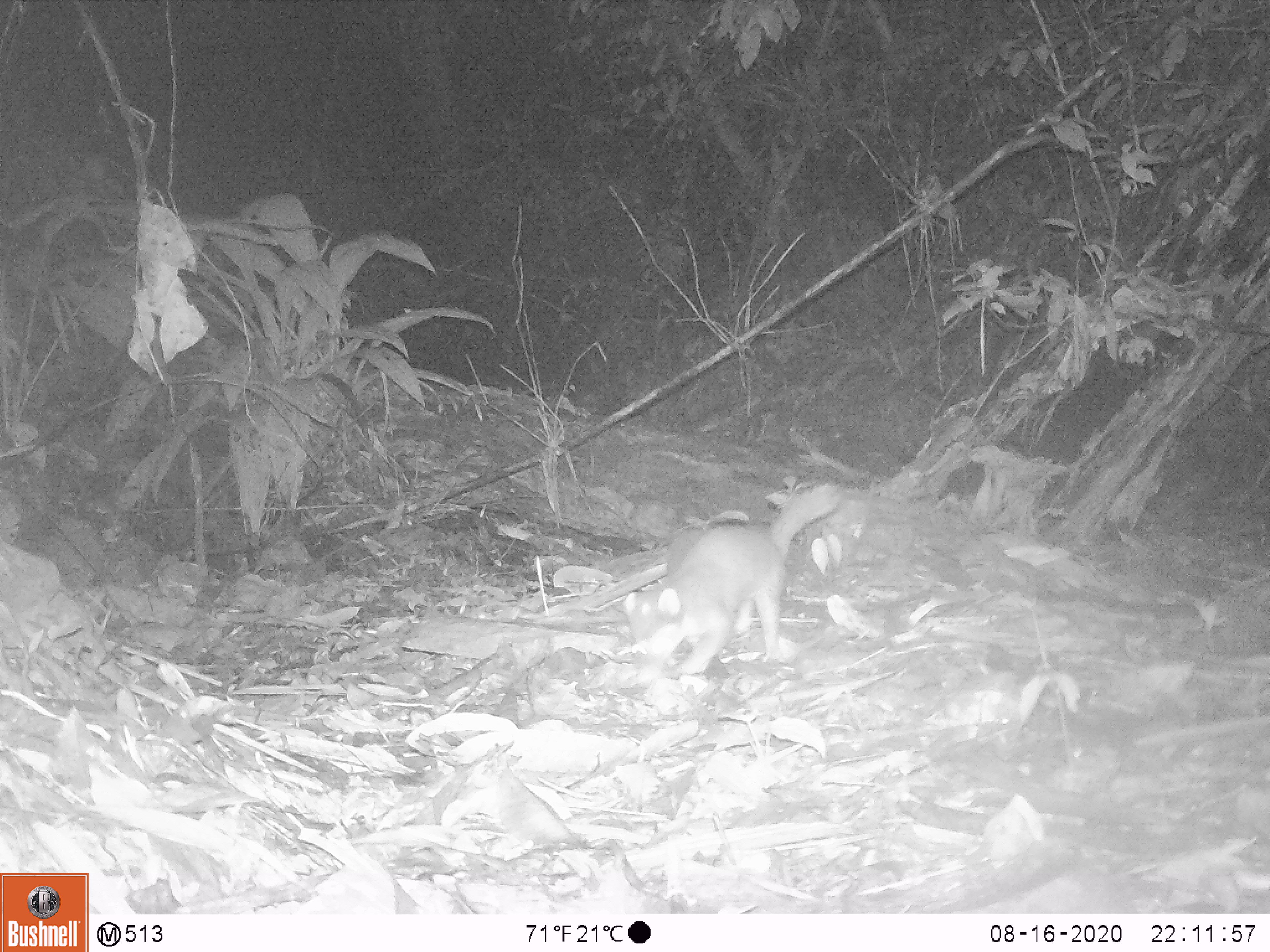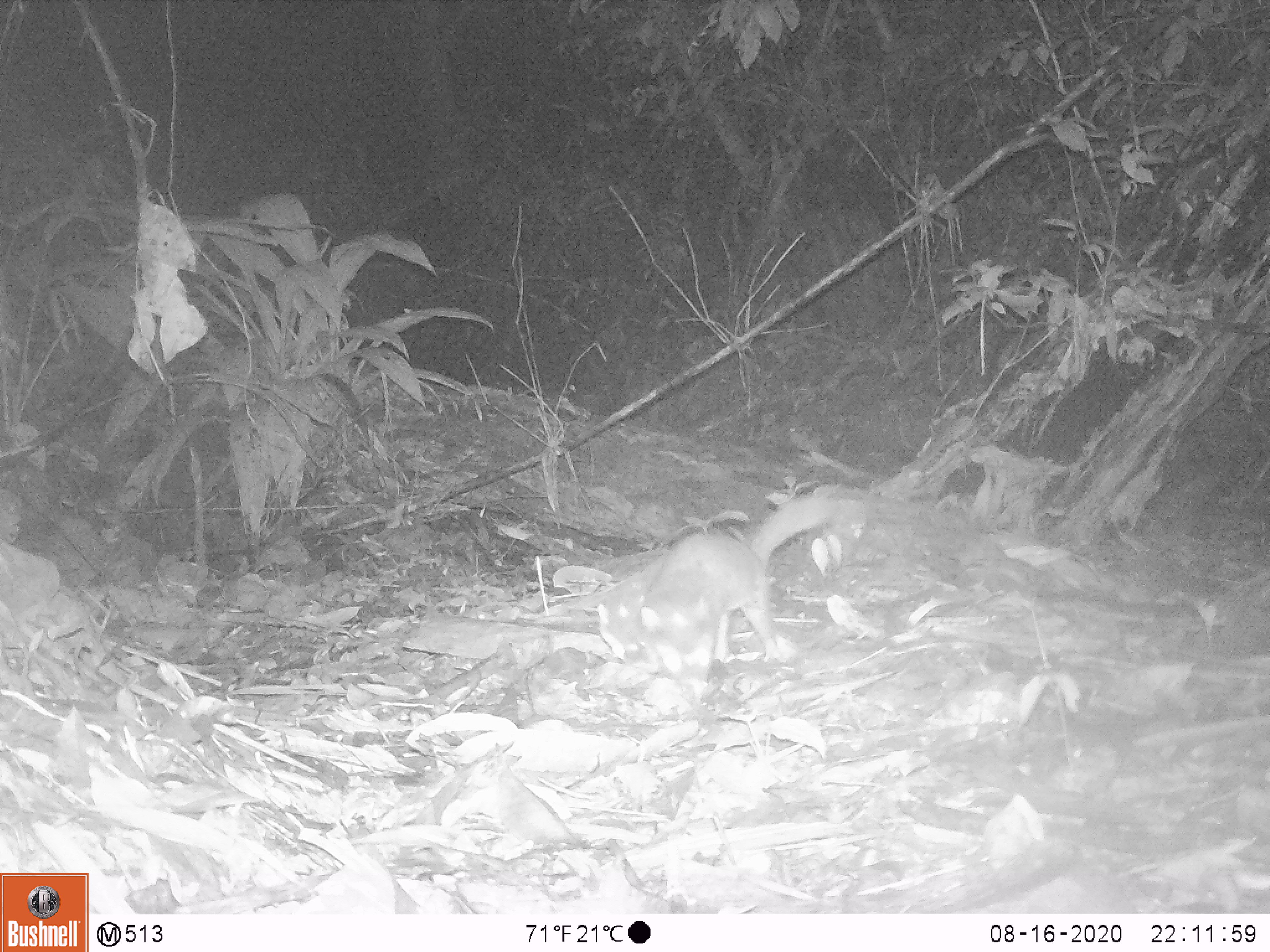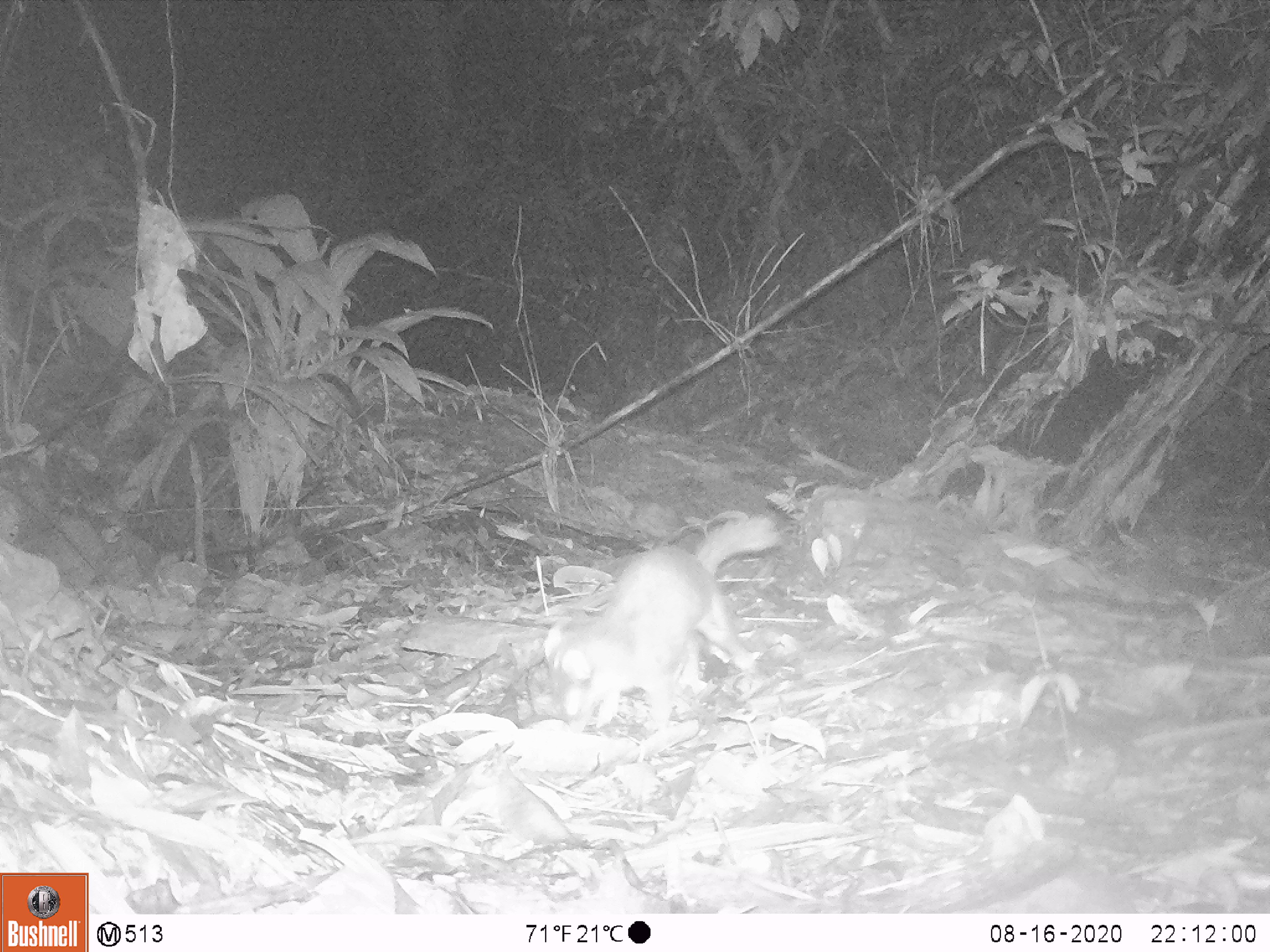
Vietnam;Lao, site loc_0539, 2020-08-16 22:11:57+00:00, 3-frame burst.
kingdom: Animalia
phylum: Chordata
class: Mammalia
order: Carnivora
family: Mustelidae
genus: Melogale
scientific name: Melogale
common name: ferret badger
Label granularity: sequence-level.